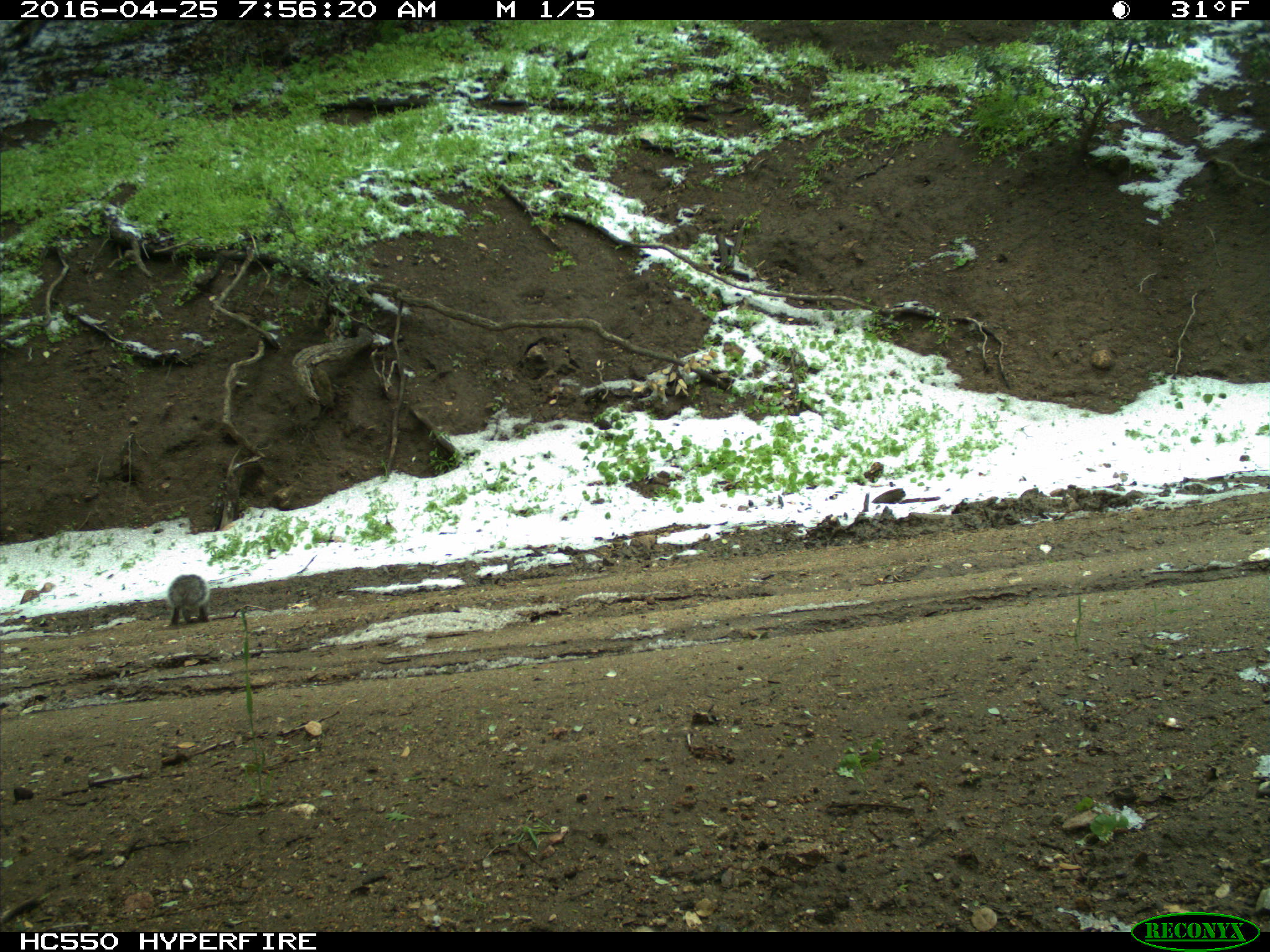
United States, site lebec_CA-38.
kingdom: Animalia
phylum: Chordata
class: Mammalia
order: Rodentia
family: Sciuridae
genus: Sciurus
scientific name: Sciurus carolinensis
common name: eastern gray squirrel